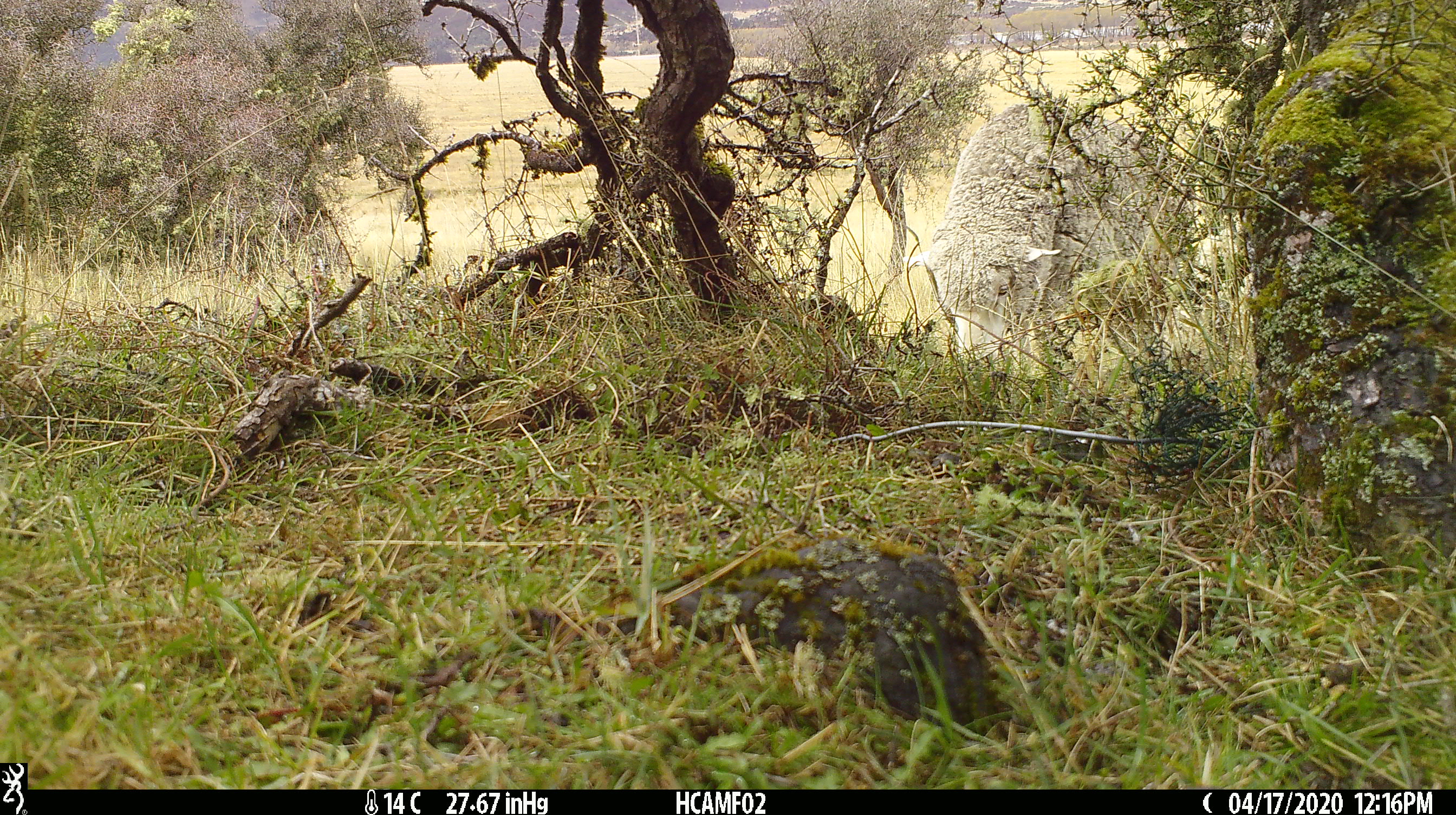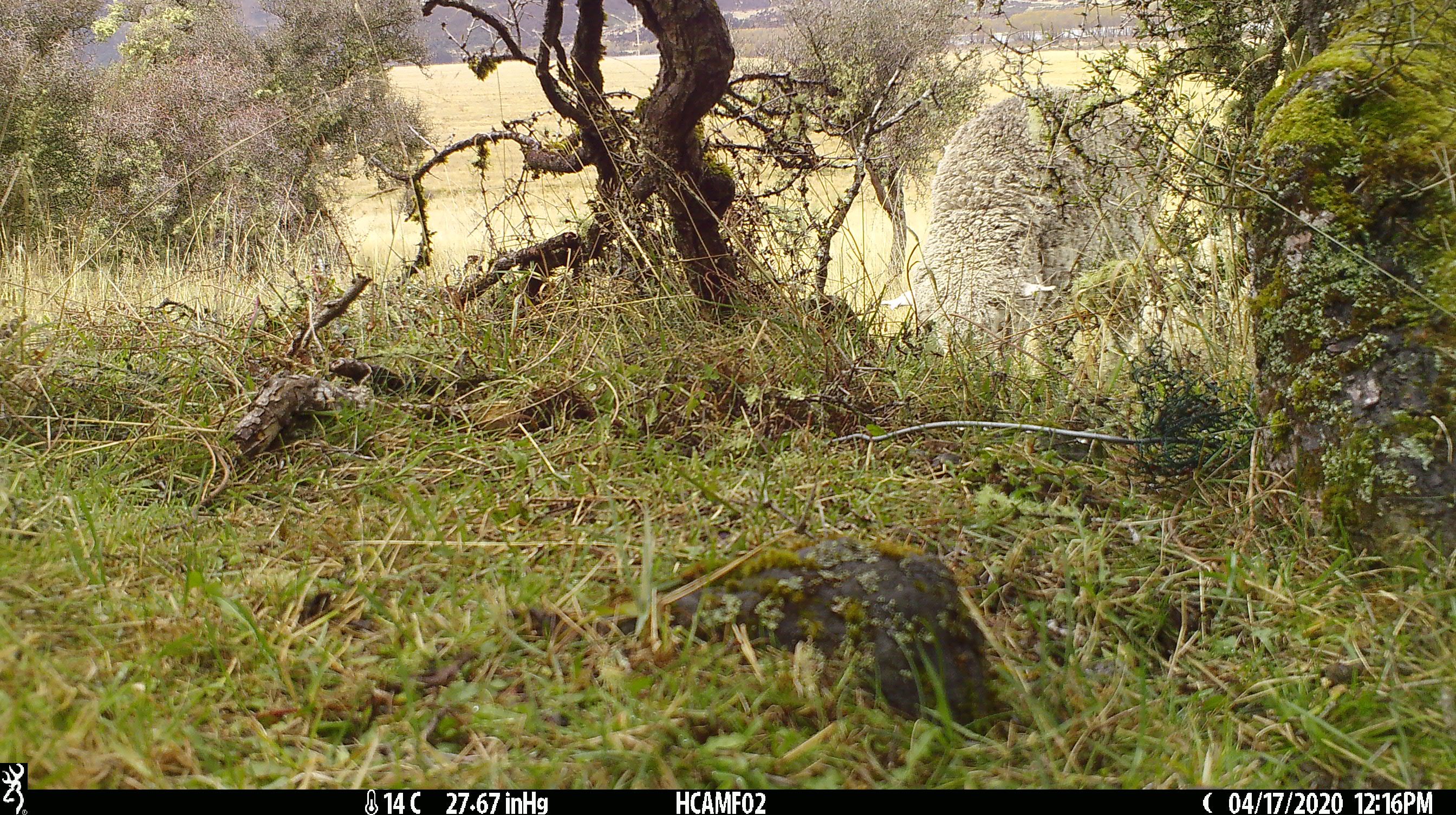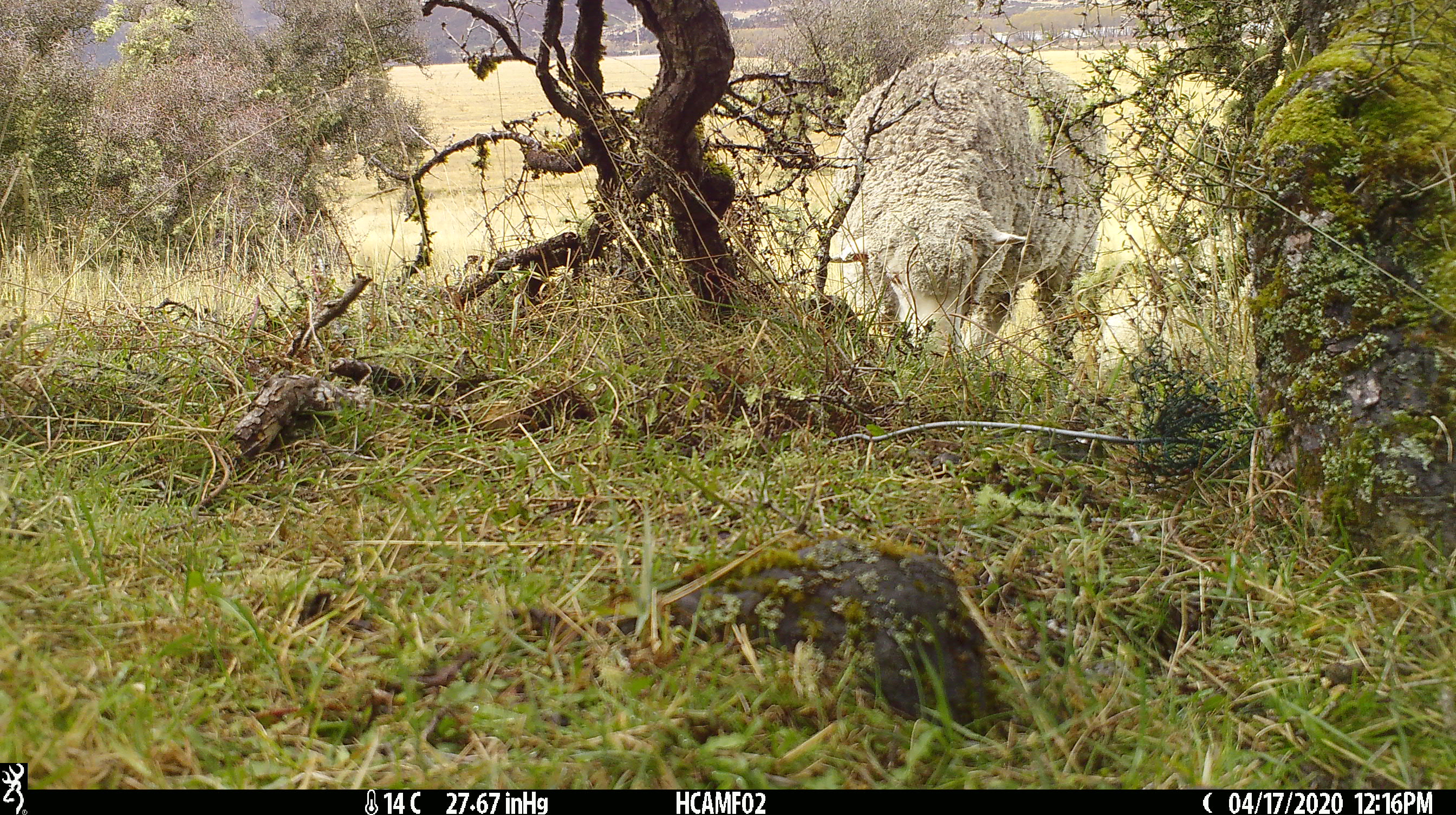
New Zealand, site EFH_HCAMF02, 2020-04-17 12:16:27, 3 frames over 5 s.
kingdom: Animalia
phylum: Chordata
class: Mammalia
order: Artiodactyla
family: Bovidae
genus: Ovis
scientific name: Ovis aries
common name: domestic sheep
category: sheep